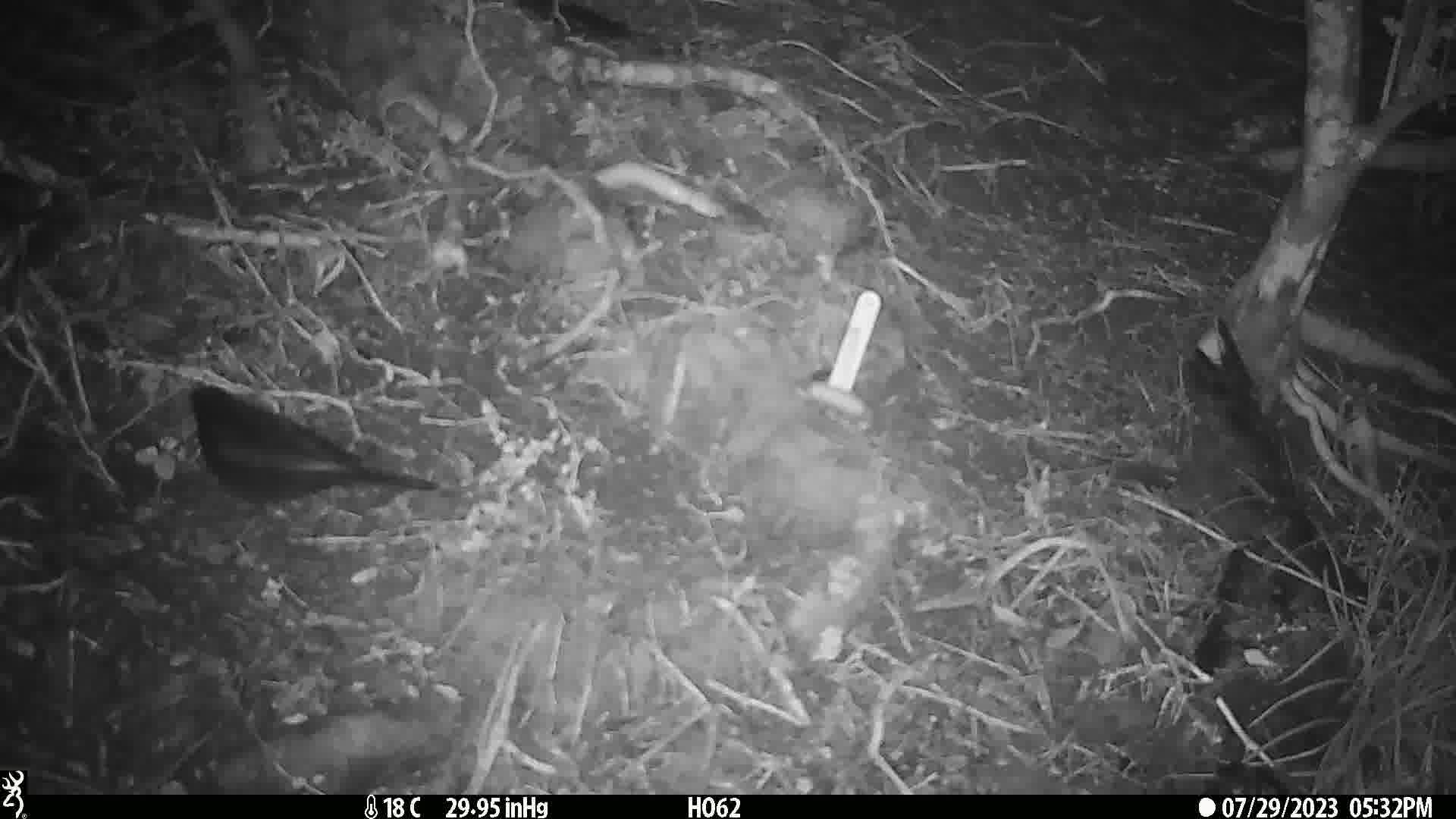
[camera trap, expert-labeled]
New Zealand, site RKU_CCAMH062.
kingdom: Animalia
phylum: Chordata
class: Aves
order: Passeriformes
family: Turdidae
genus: Turdus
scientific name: Turdus merula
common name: eurasian blackbird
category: blackbird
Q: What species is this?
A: Blackbird (eurasian blackbird) (Turdus merula).